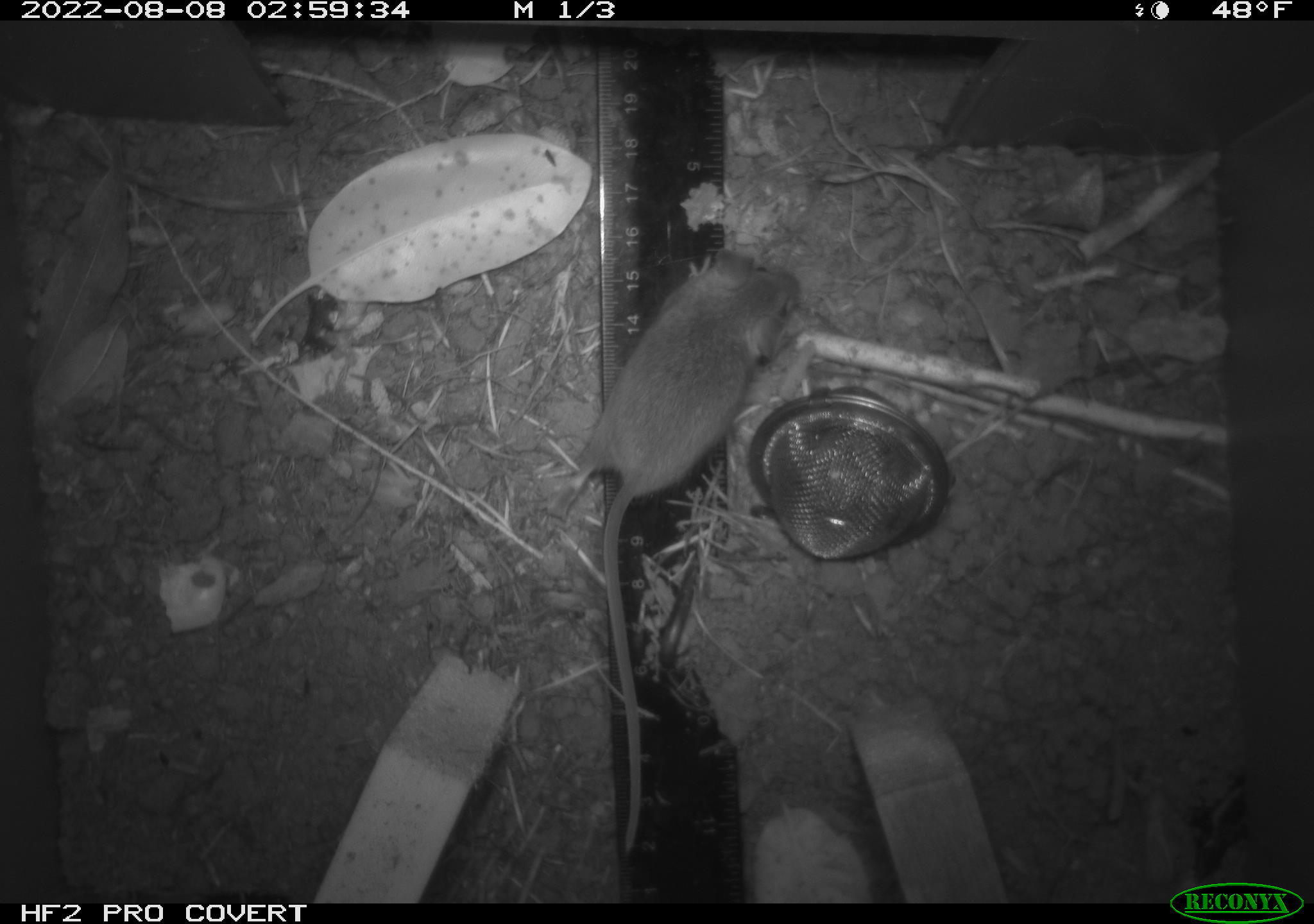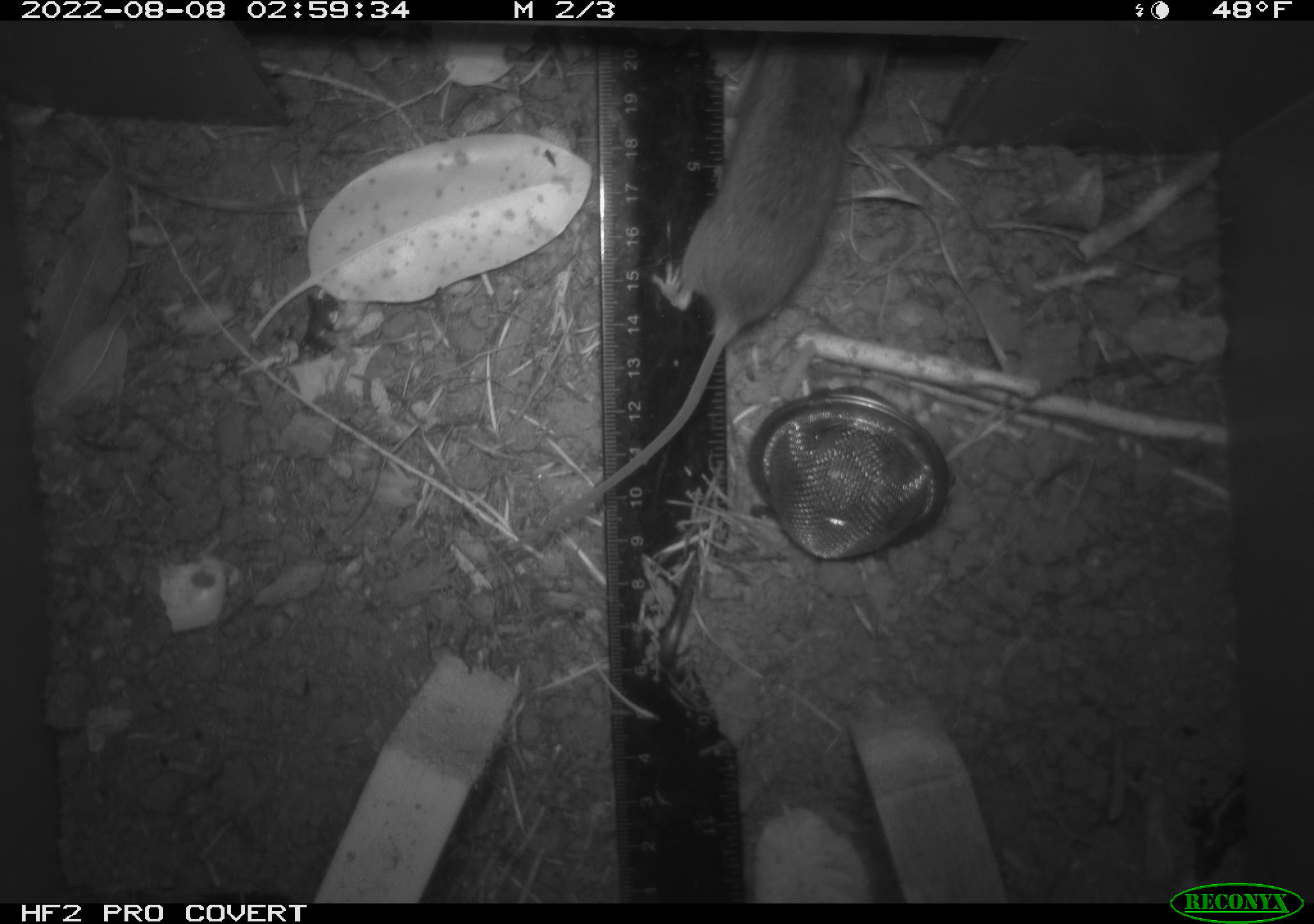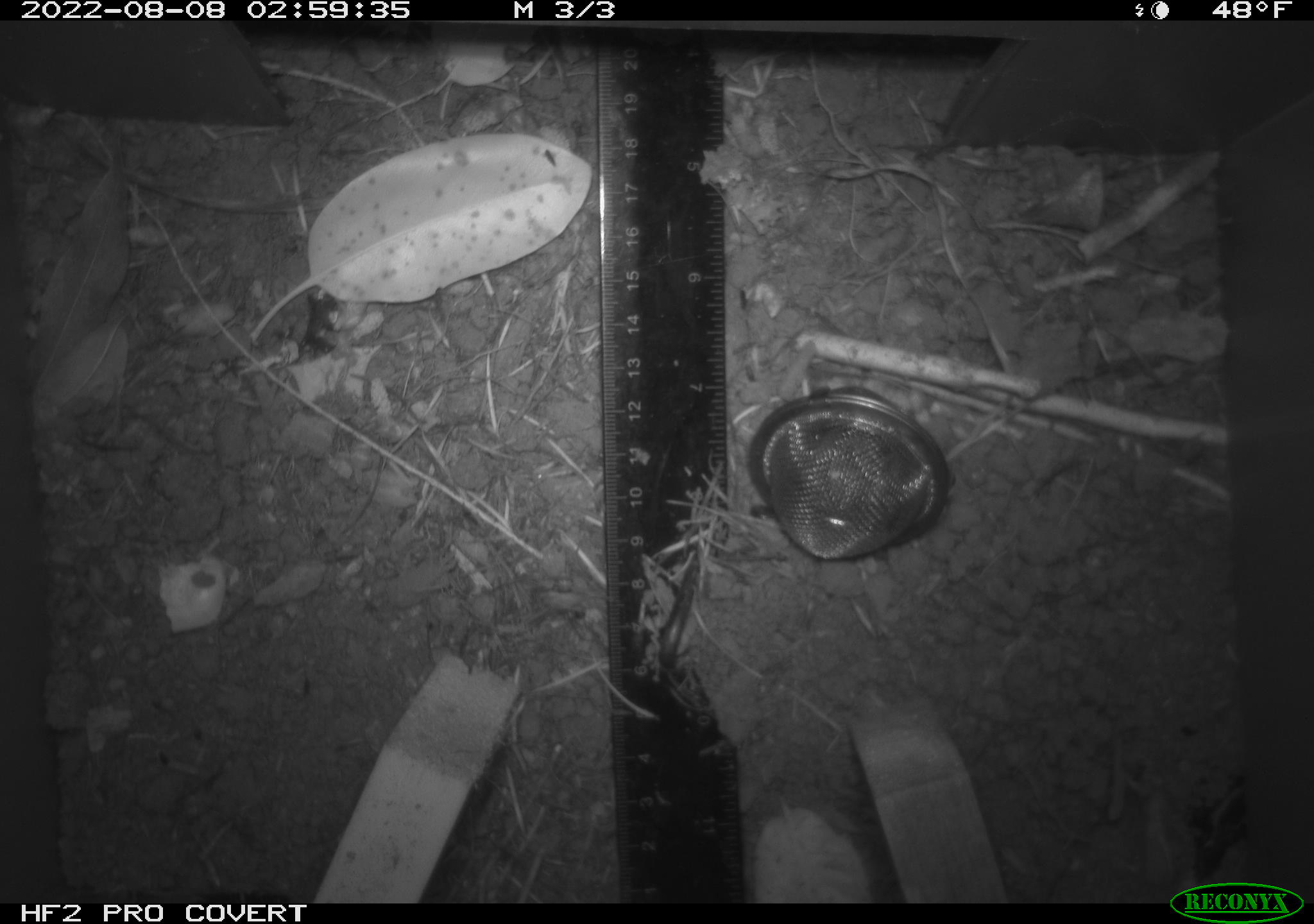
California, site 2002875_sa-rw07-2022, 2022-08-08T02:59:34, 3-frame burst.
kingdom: Animalia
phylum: Chordata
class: Mammalia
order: Rodentia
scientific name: Rodentia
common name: mouse species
Mouse species (Rodentia).